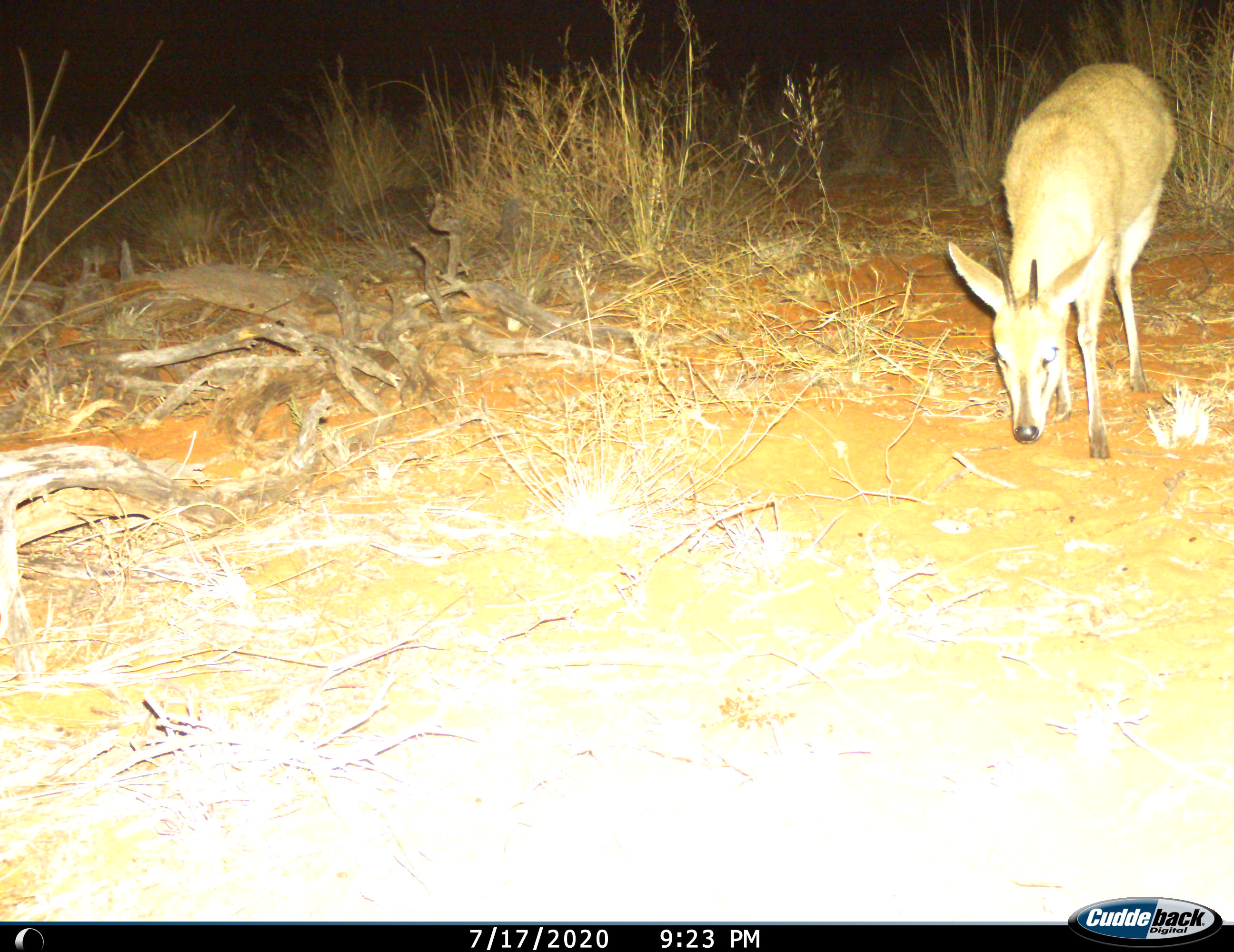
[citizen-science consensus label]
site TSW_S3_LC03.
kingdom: Animalia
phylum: Chordata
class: Mammalia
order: Artiodactyla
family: Bovidae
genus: Sylvicapra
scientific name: Sylvicapra grimmia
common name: common duiker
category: duikercommongrey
Duikercommongrey (common duiker) (Sylvicapra grimmia), count 1. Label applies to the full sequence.